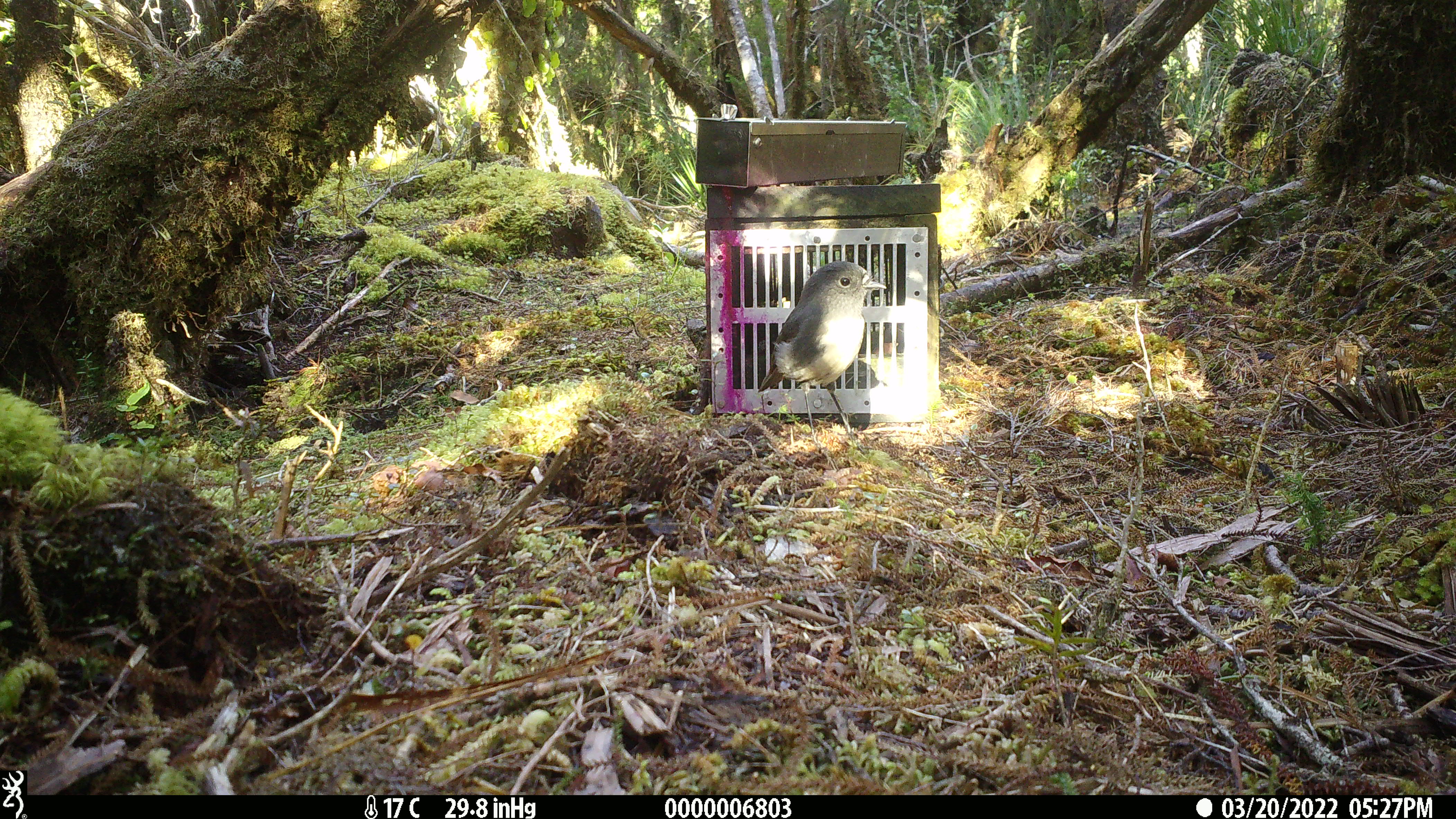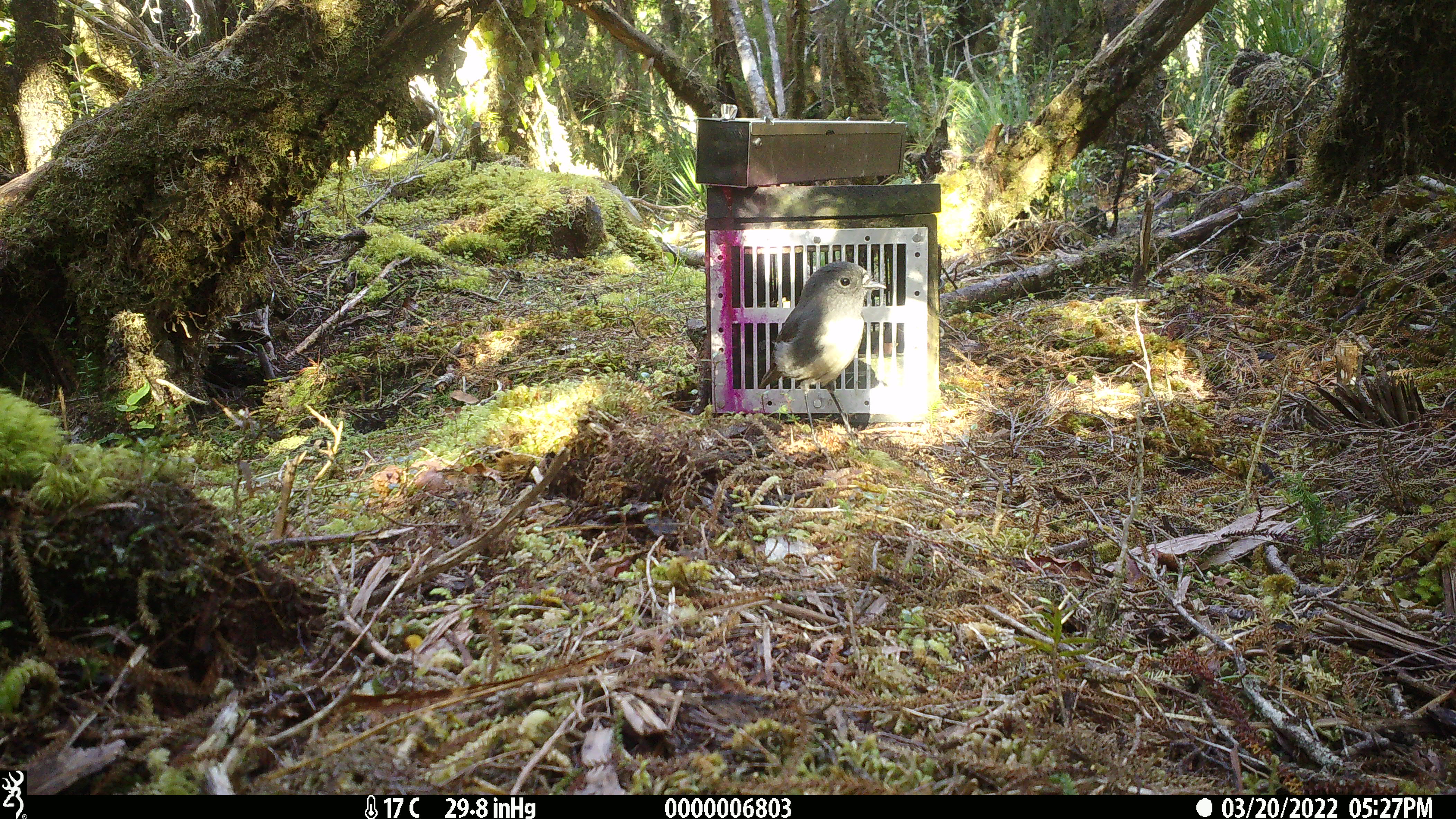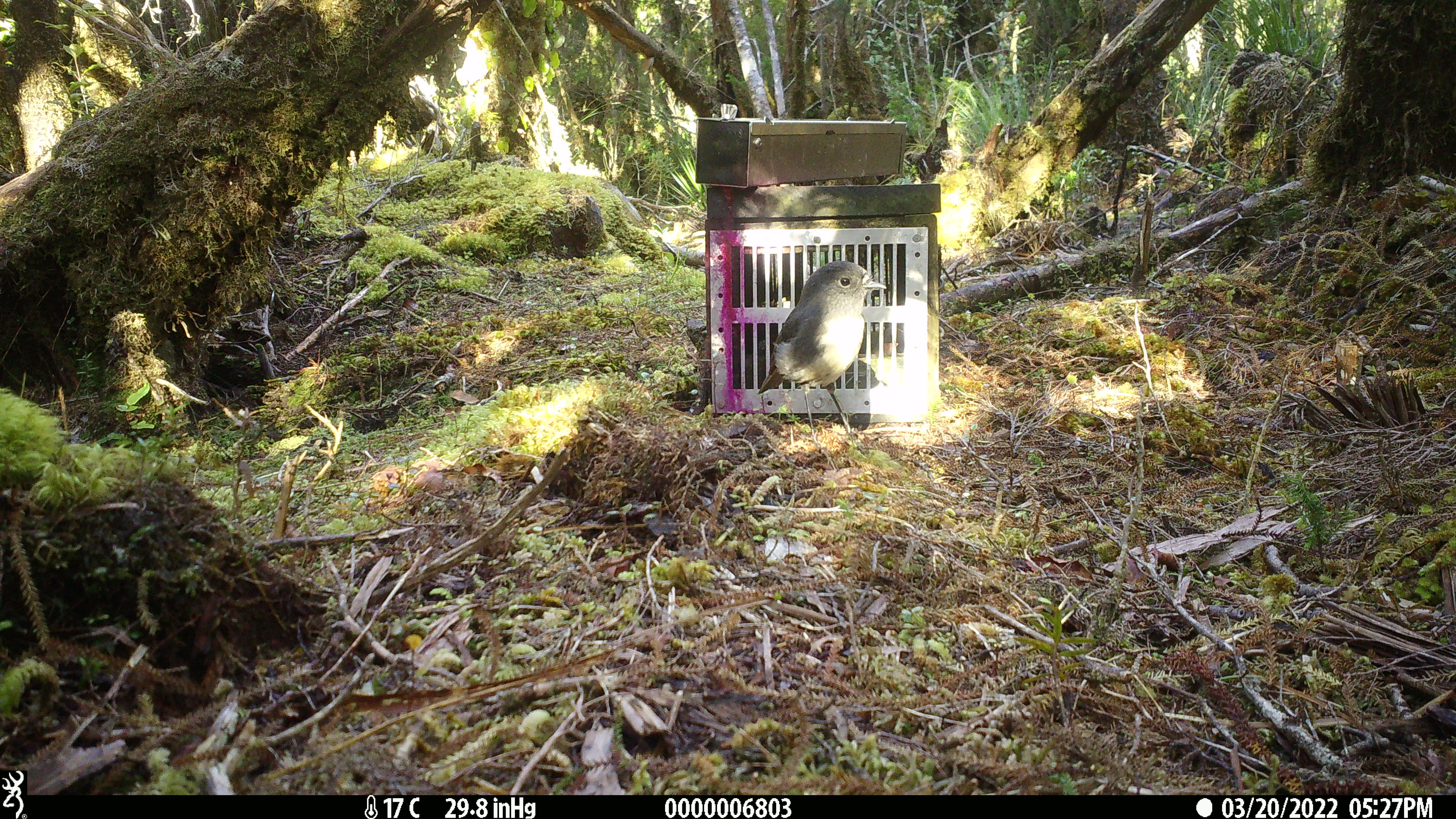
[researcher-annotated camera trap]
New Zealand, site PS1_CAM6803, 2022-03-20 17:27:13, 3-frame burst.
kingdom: Animalia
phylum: Chordata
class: Aves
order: Passeriformes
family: Petroicidae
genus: Petroica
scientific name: Petroica australis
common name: new zealand robin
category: robin